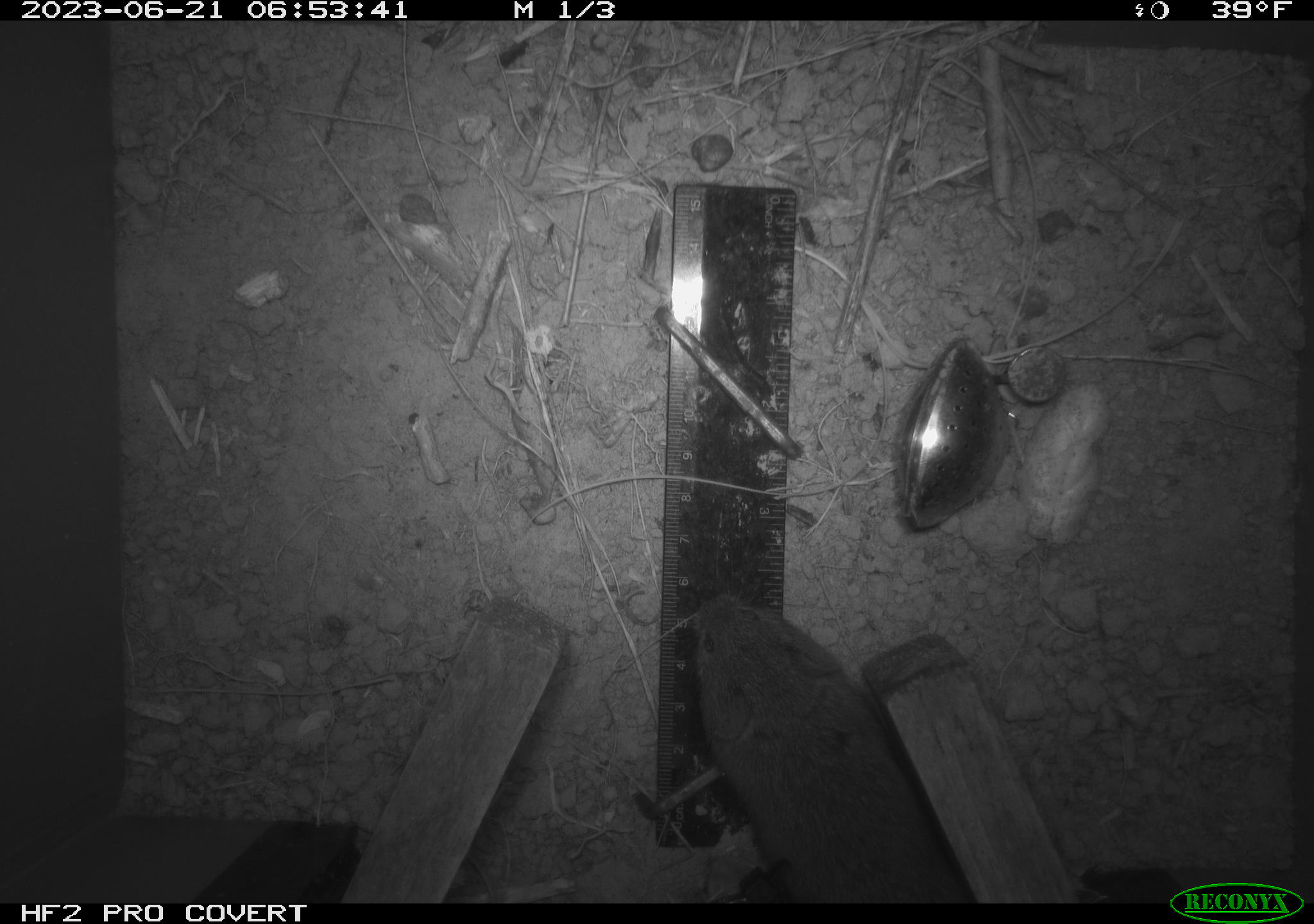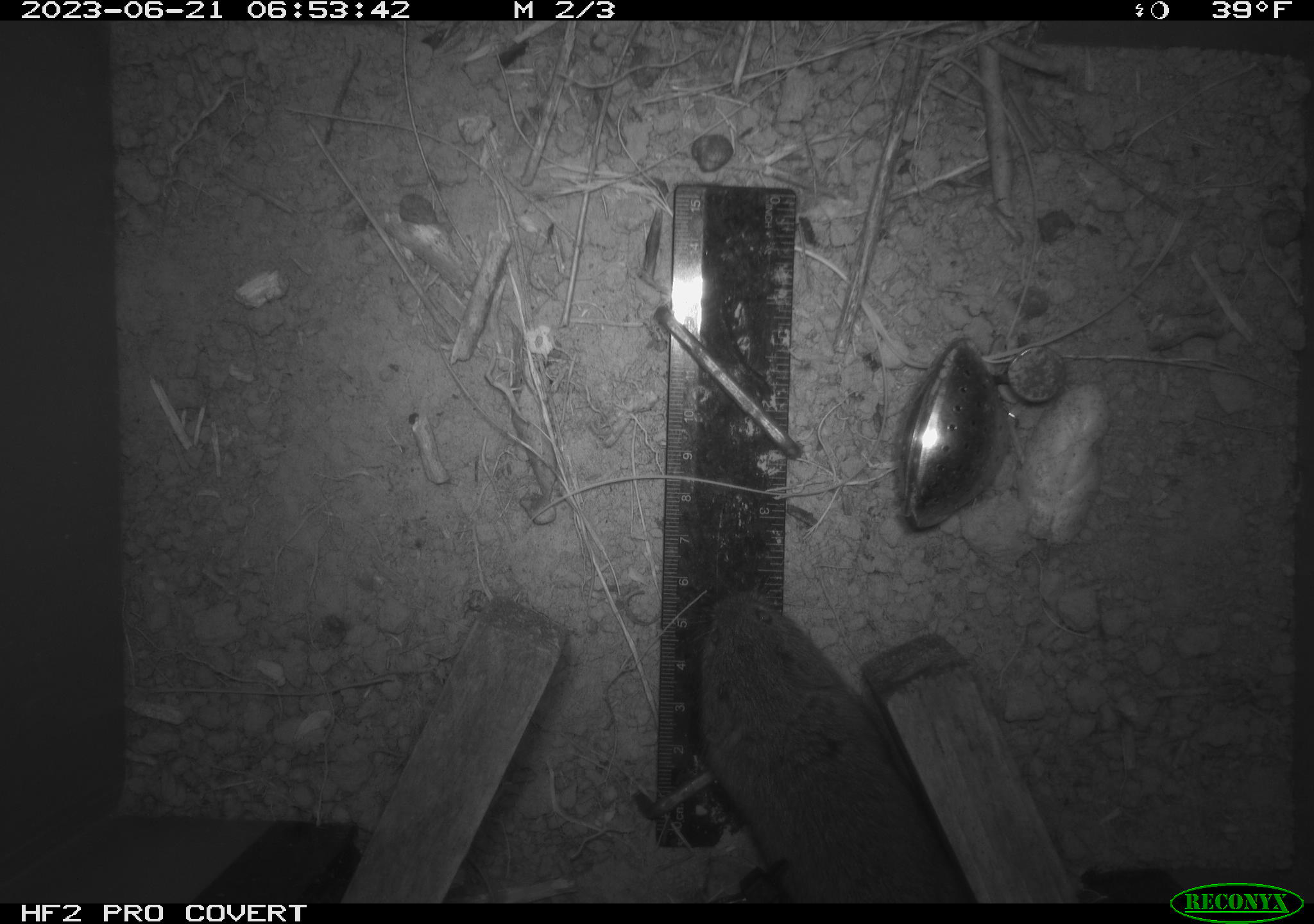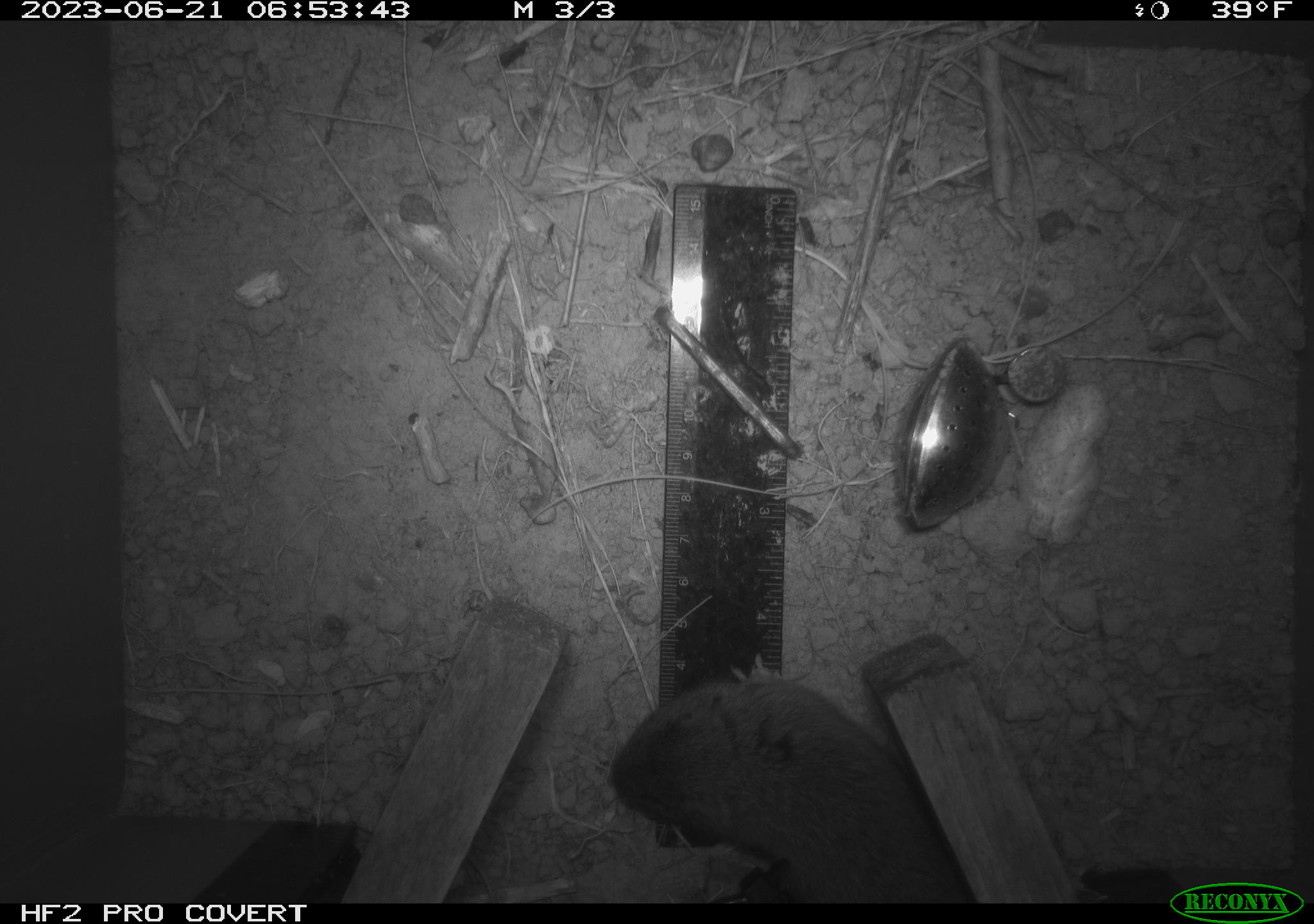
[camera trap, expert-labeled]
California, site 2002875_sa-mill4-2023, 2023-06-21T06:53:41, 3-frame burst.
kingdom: Animalia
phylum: Chordata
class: Mammalia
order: Rodentia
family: Cricetidae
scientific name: Arvicolinae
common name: voles, lemmings, and muskrats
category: arvicolinae subfamily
Arvicolinae subfamily (voles, lemmings, and muskrats) (Arvicolinae).